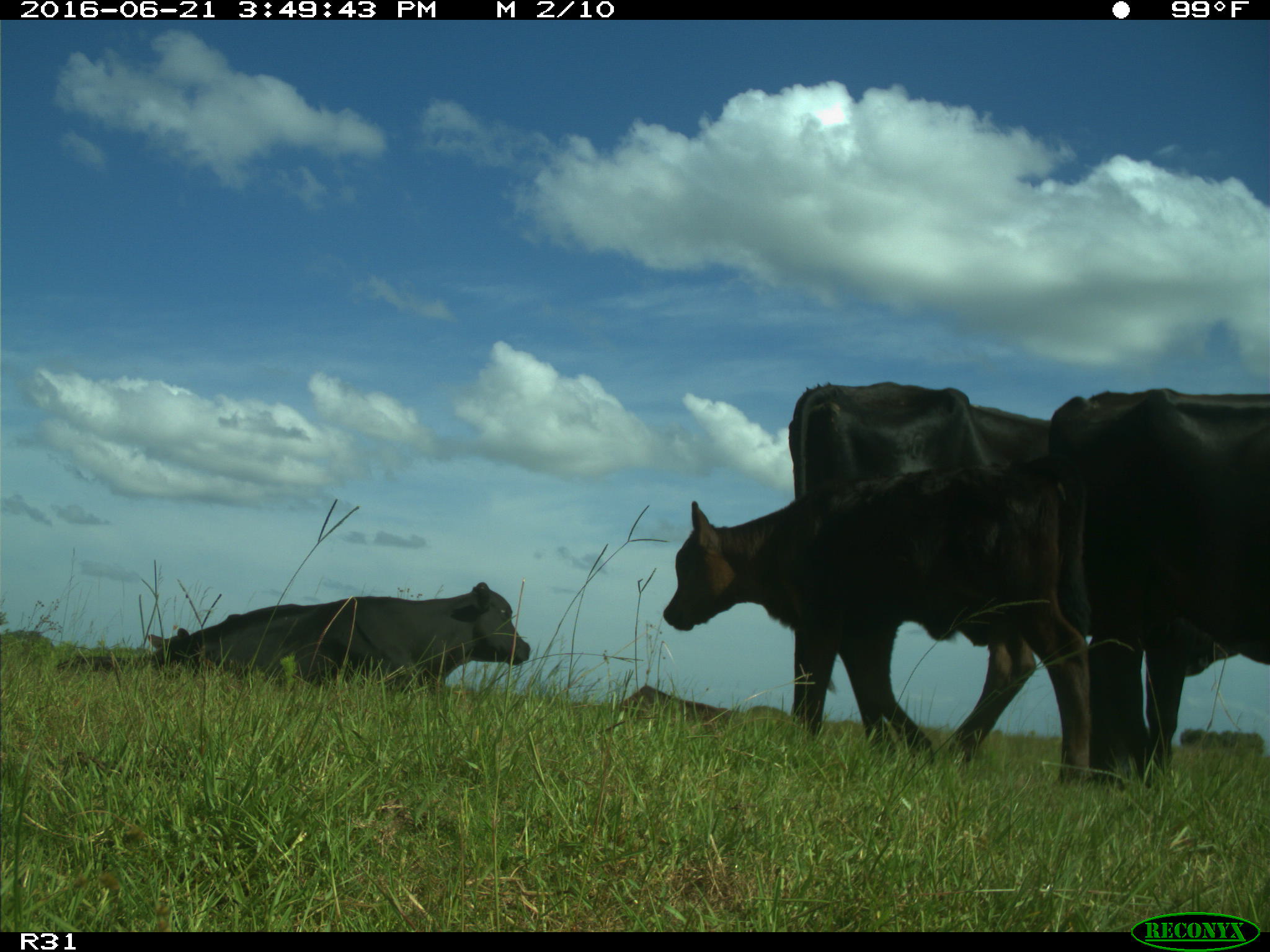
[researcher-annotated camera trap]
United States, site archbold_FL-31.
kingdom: Animalia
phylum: Chordata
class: Mammalia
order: Artiodactyla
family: Bovidae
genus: Bos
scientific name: Bos taurus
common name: domestic cow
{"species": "Bos taurus (domestic cow)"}